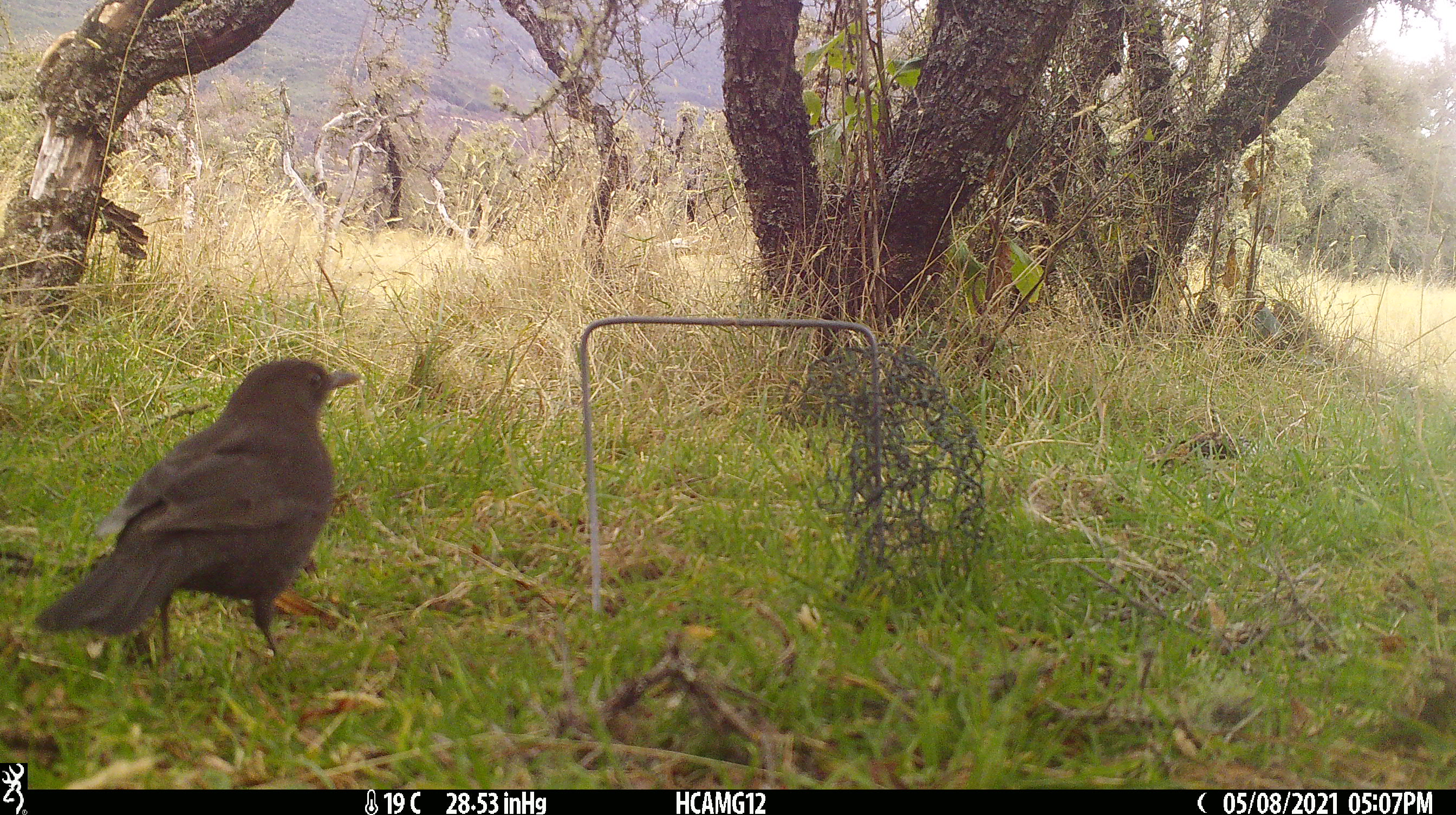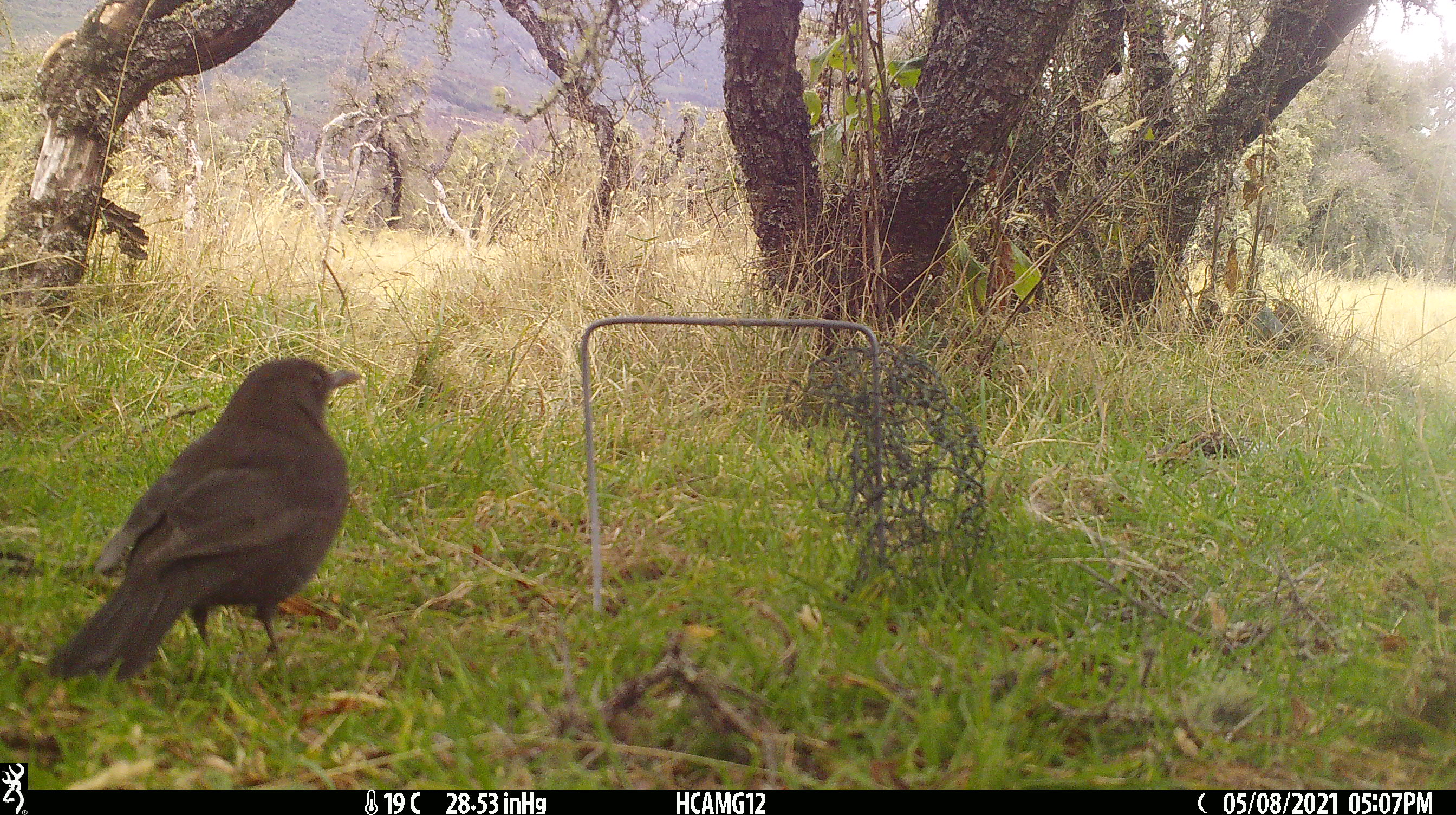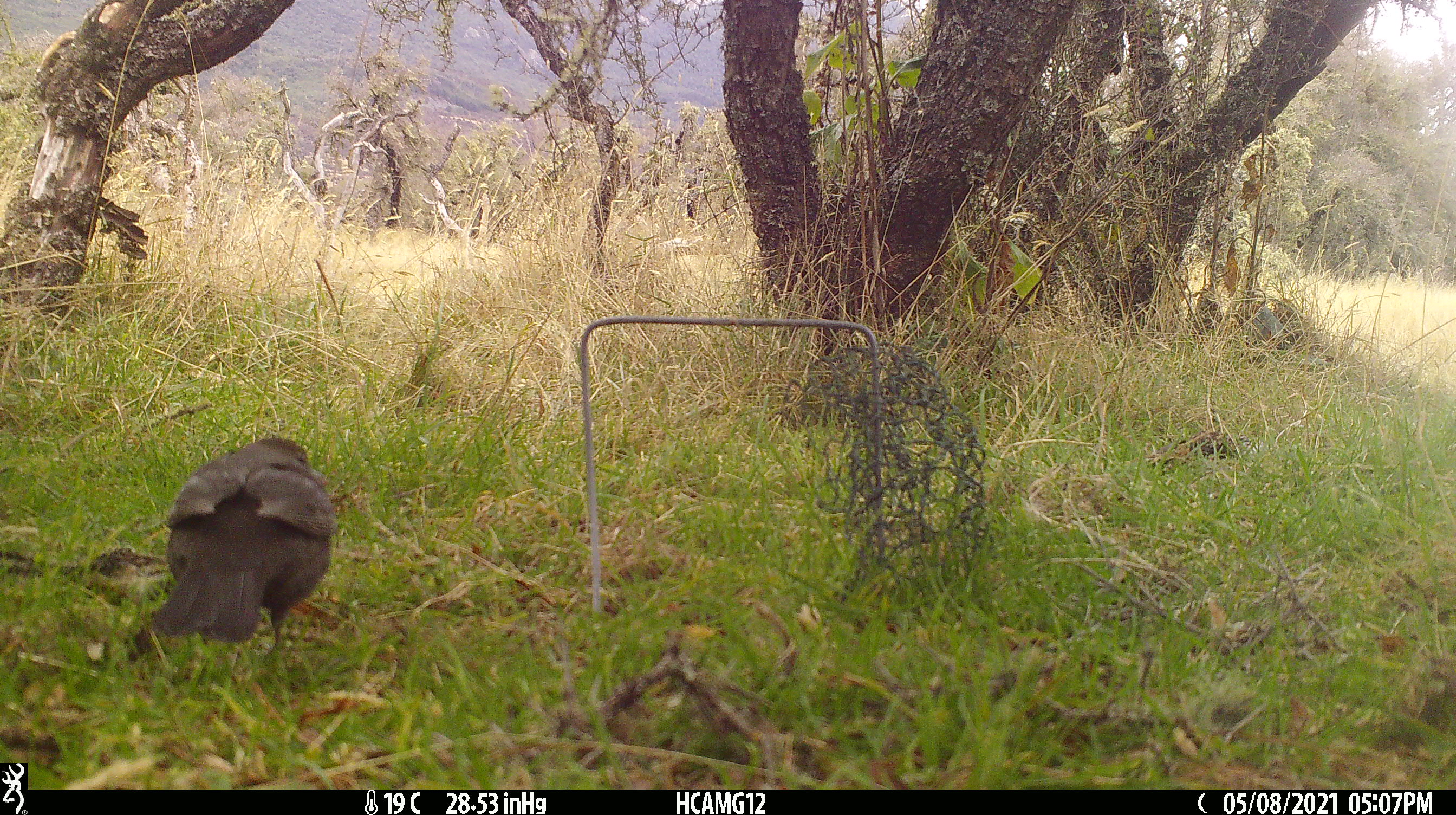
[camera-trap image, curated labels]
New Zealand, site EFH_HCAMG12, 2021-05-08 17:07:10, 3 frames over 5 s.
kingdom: Animalia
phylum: Chordata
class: Aves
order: Passeriformes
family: Turdidae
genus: Turdus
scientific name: Turdus merula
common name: eurasian blackbird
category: blackbird